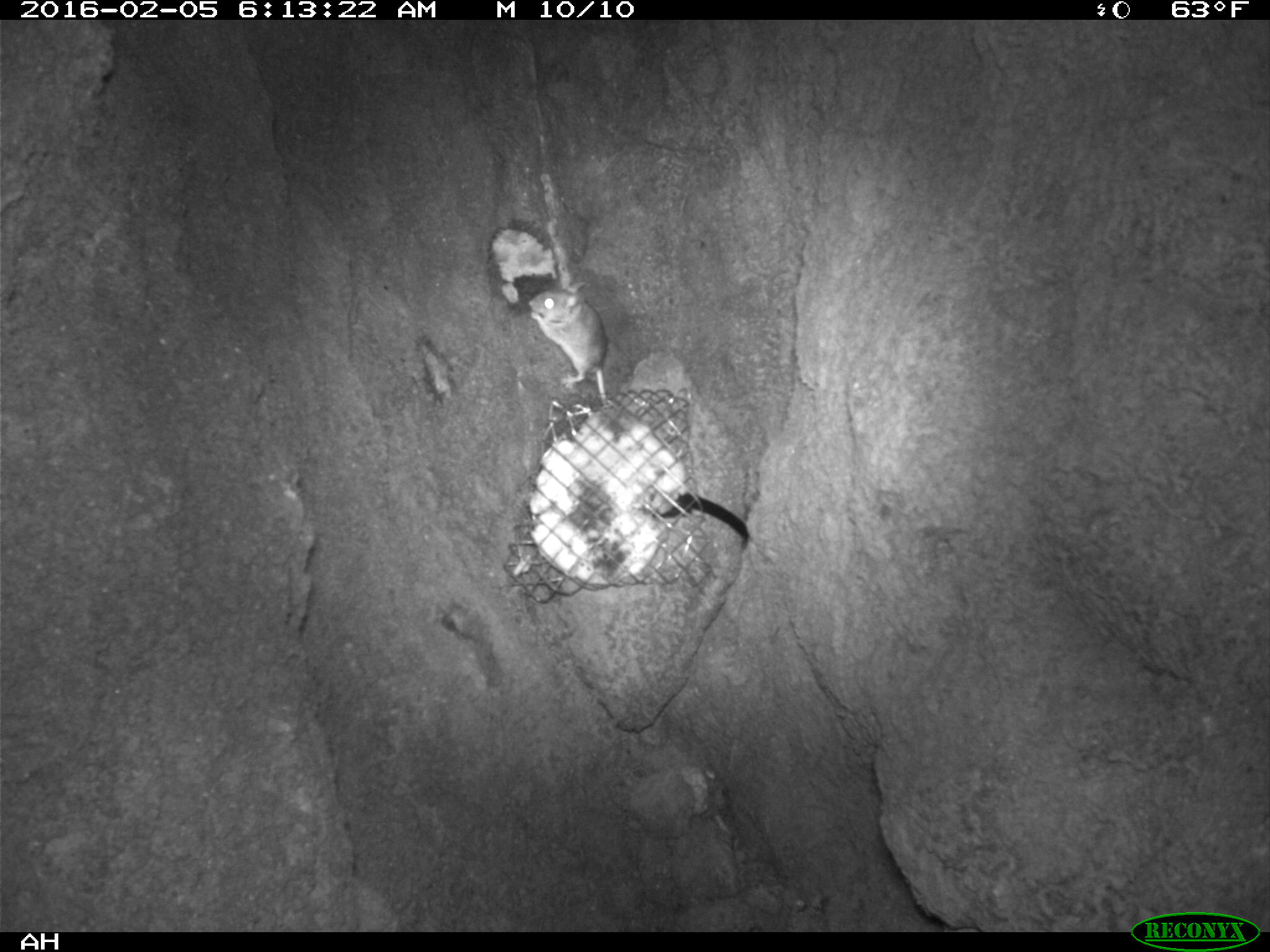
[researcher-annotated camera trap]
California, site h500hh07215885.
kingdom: Animalia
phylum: Chordata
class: Mammalia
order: Rodentia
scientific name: Rodentia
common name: rodent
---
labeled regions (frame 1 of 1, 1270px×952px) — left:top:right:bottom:
rodent: 528:280:606:405